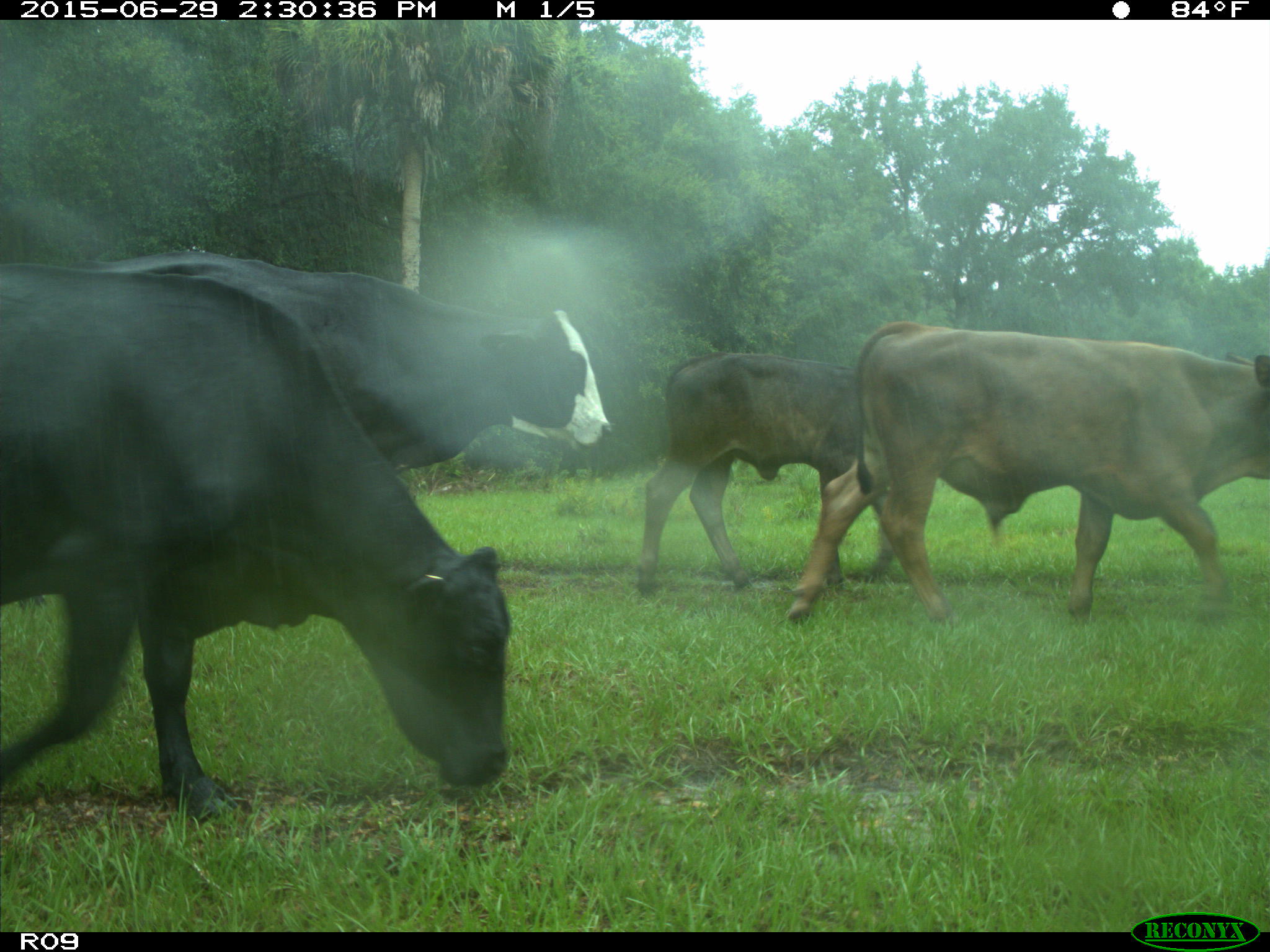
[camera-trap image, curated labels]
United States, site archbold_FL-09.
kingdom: Animalia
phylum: Chordata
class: Mammalia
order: Artiodactyla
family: Bovidae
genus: Bos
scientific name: Bos taurus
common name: domestic cow